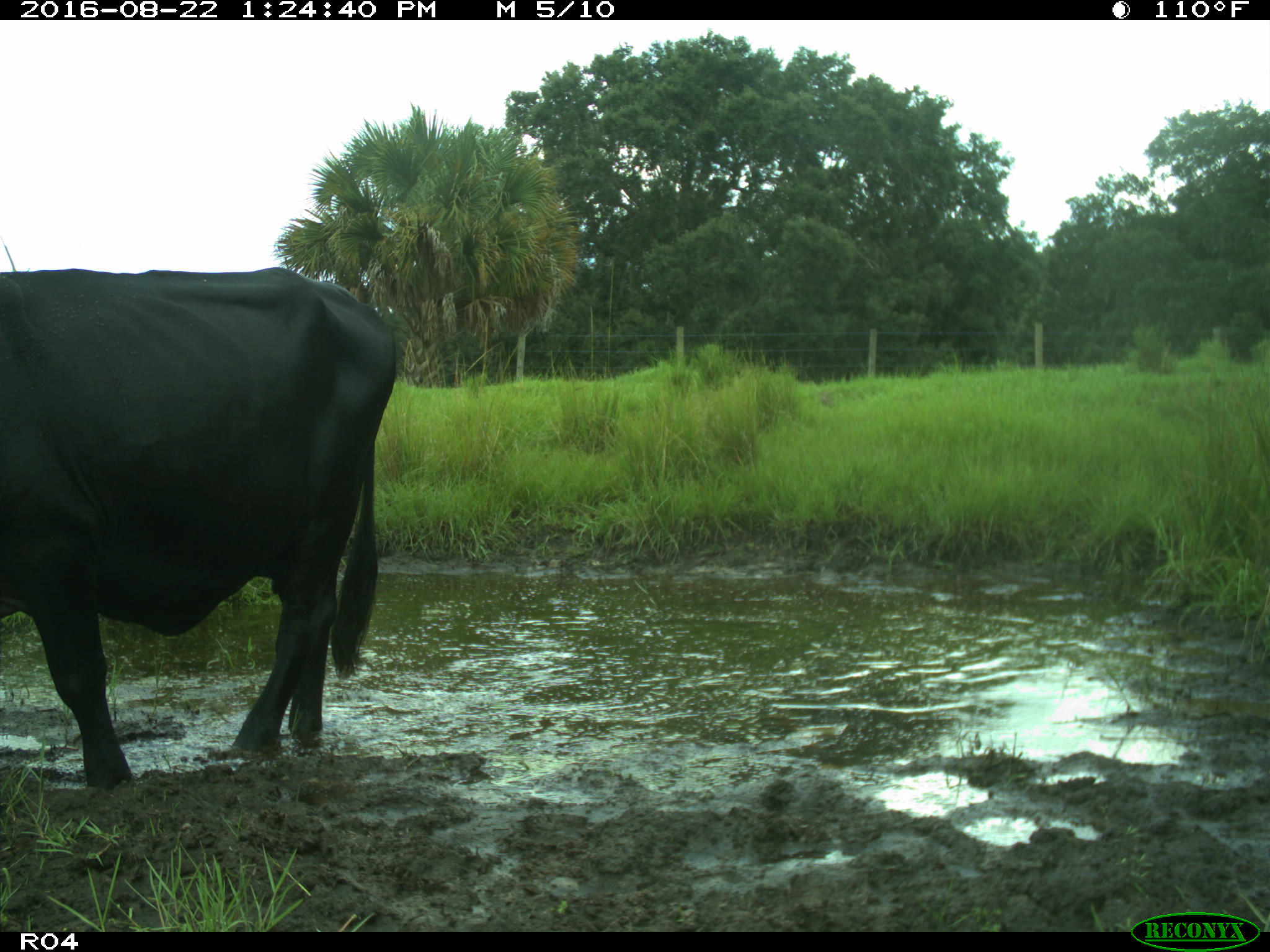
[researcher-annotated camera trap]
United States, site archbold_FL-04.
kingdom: Animalia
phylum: Chordata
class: Mammalia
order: Artiodactyla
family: Bovidae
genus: Bos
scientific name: Bos taurus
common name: domestic cow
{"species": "Bos taurus (domestic cow)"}